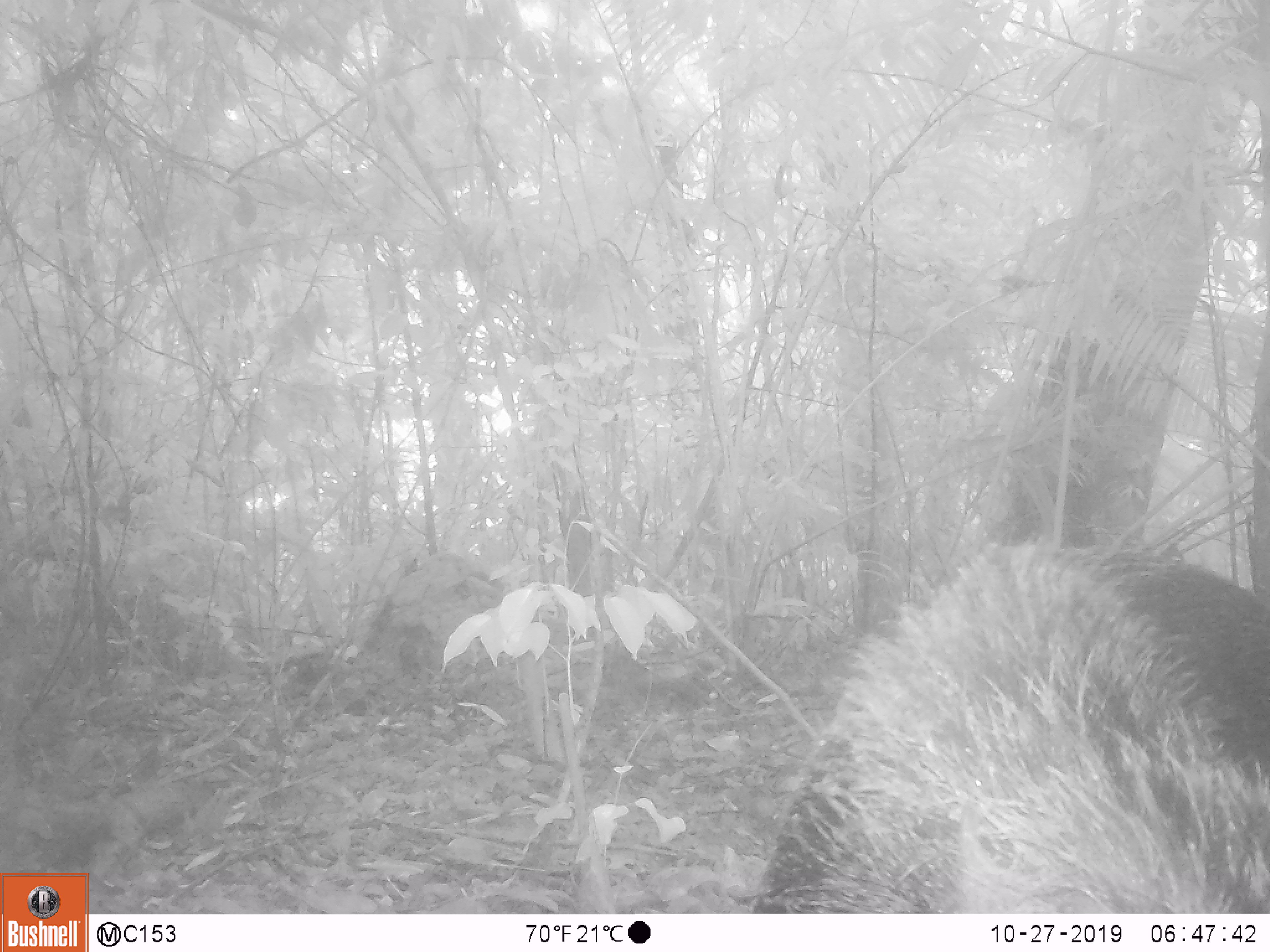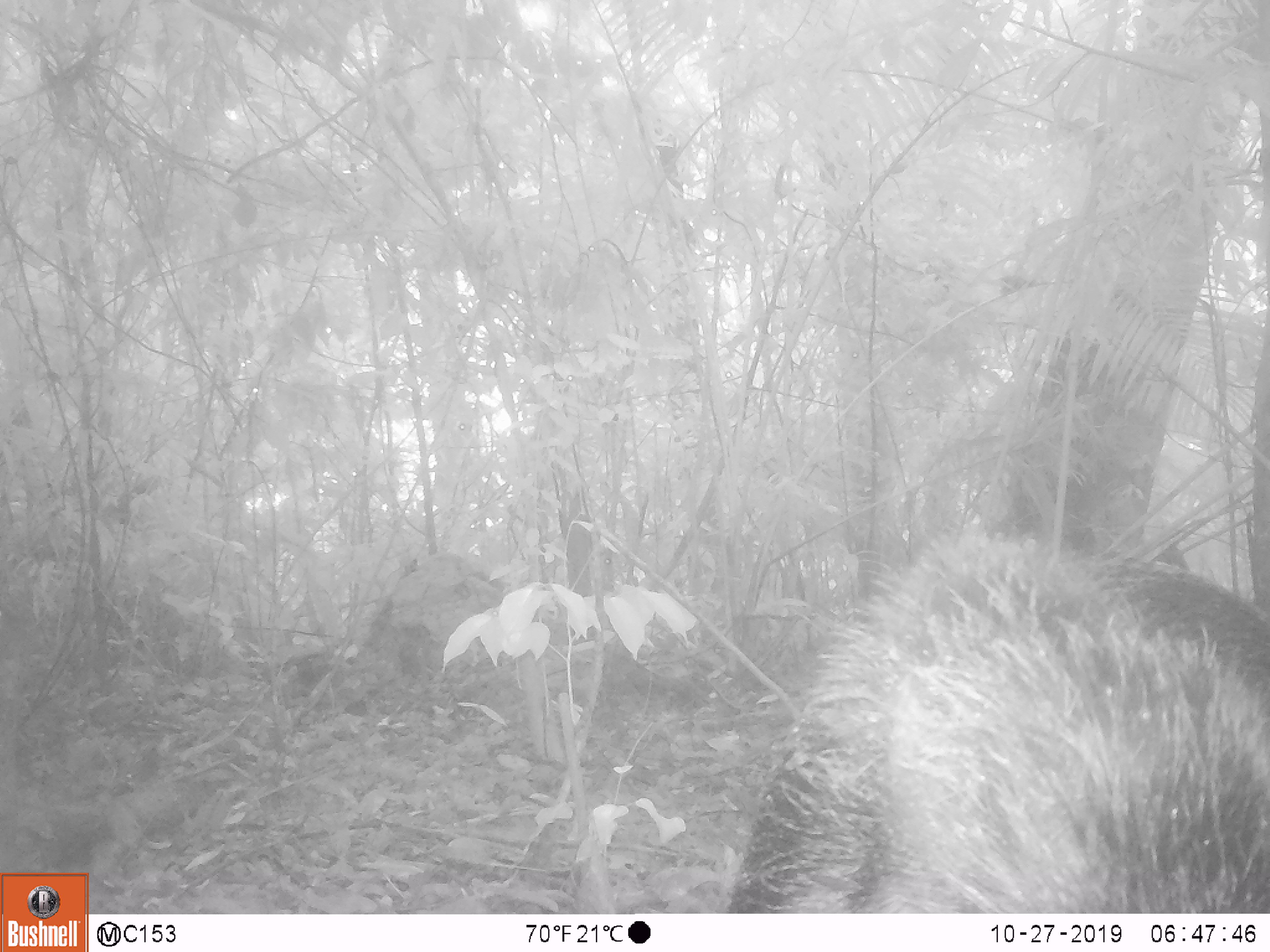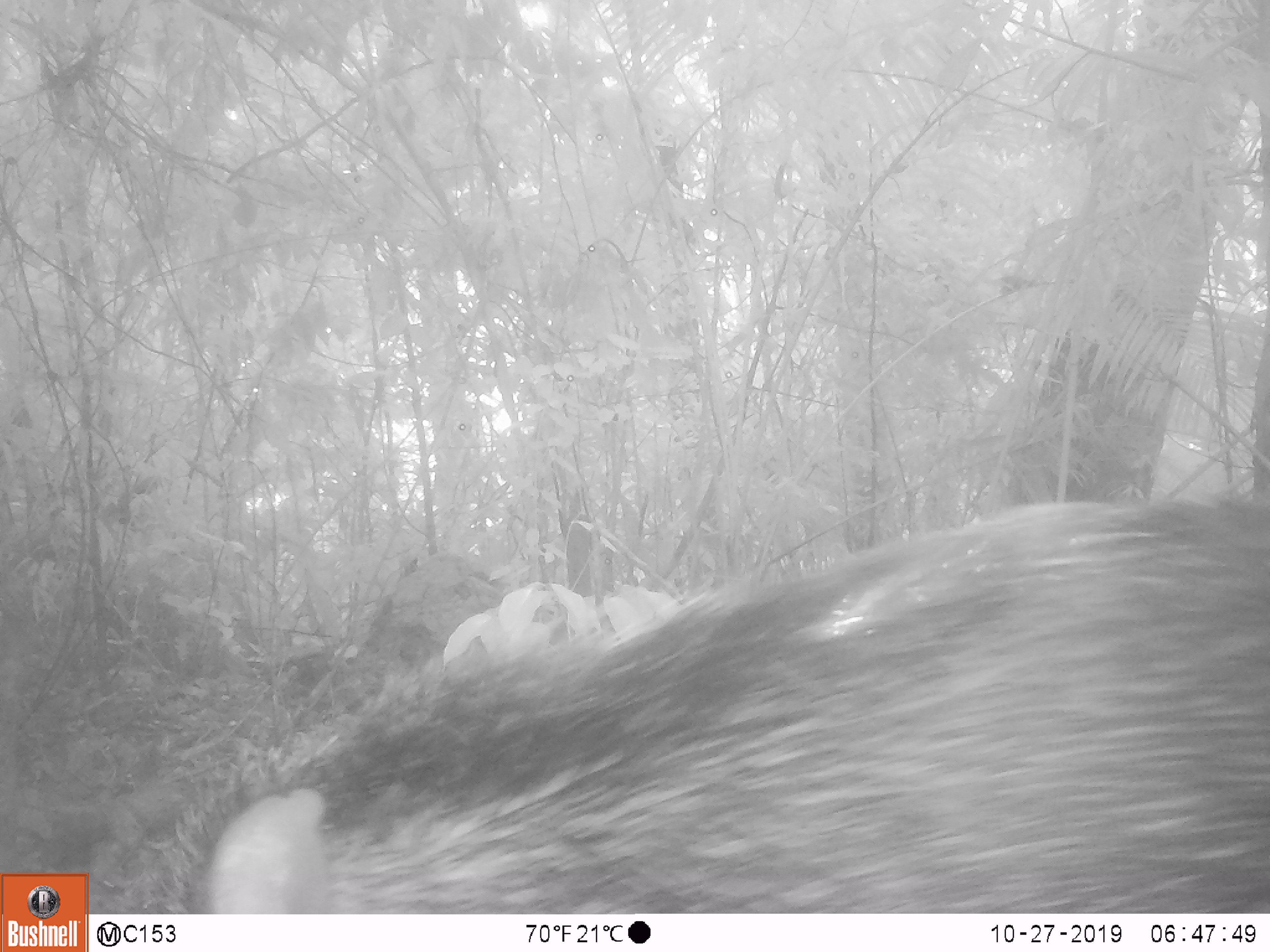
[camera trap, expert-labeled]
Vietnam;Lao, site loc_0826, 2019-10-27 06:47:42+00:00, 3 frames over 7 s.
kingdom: Animalia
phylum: Chordata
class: Mammalia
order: Artiodactyla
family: Suidae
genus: Sus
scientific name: Sus scrofa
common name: eurasian wild pig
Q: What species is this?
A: Eurasian wild pig (Sus scrofa).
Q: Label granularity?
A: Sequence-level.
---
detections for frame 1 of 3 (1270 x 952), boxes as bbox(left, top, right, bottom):
eurasian wild pig: bbox(748, 534, 1270, 913)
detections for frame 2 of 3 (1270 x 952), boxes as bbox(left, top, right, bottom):
eurasian wild pig: bbox(721, 523, 1270, 913)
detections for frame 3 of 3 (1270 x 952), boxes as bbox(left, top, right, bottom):
eurasian wild pig: bbox(124, 494, 1270, 913)